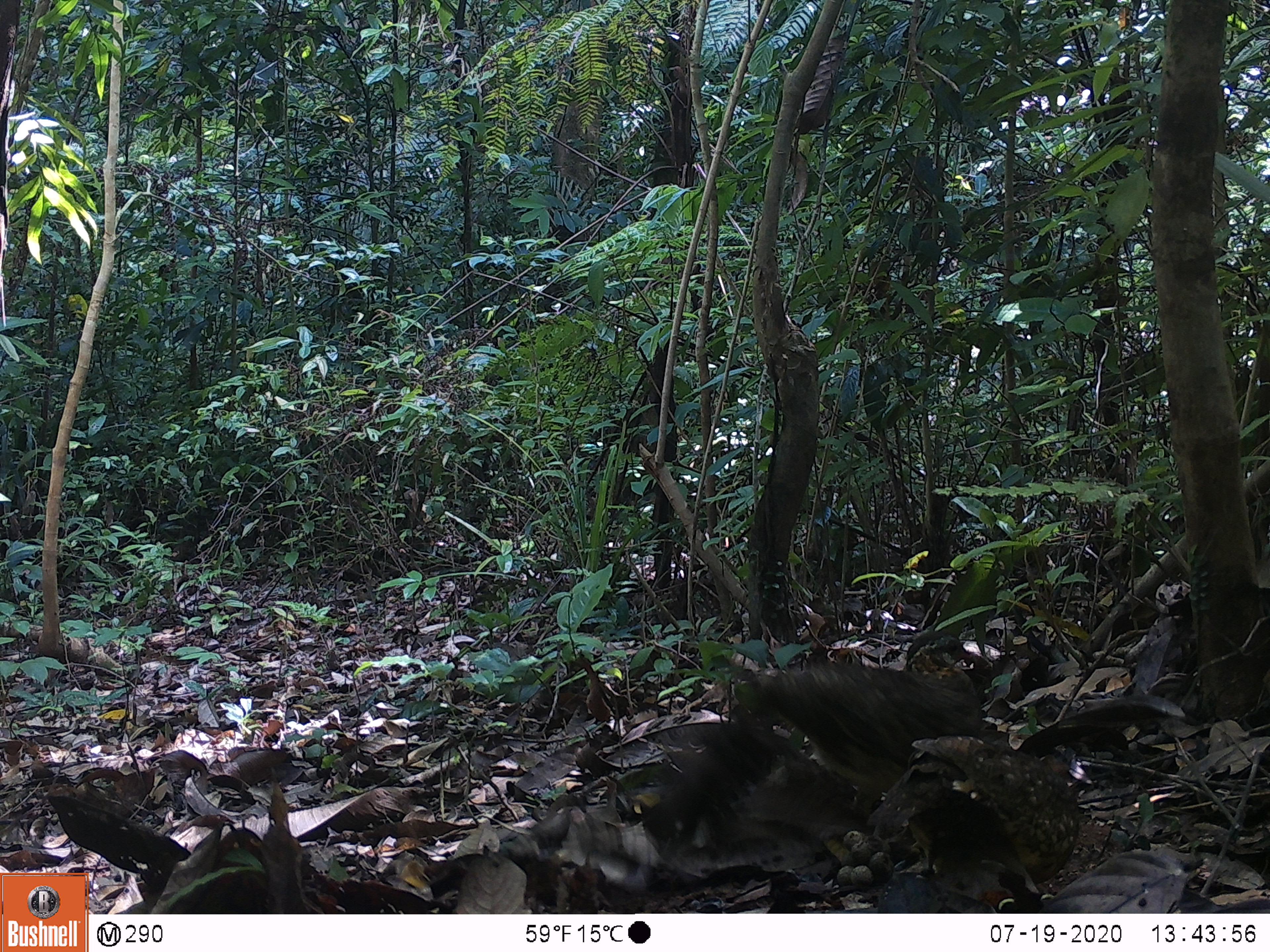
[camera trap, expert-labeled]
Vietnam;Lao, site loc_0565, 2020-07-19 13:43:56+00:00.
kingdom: Animalia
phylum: Chordata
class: Aves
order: Galliformes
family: Phasianidae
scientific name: Phasianidae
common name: partridge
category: unidentified partridge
Unidentified partridge (partridge) (Phasianidae). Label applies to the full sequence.